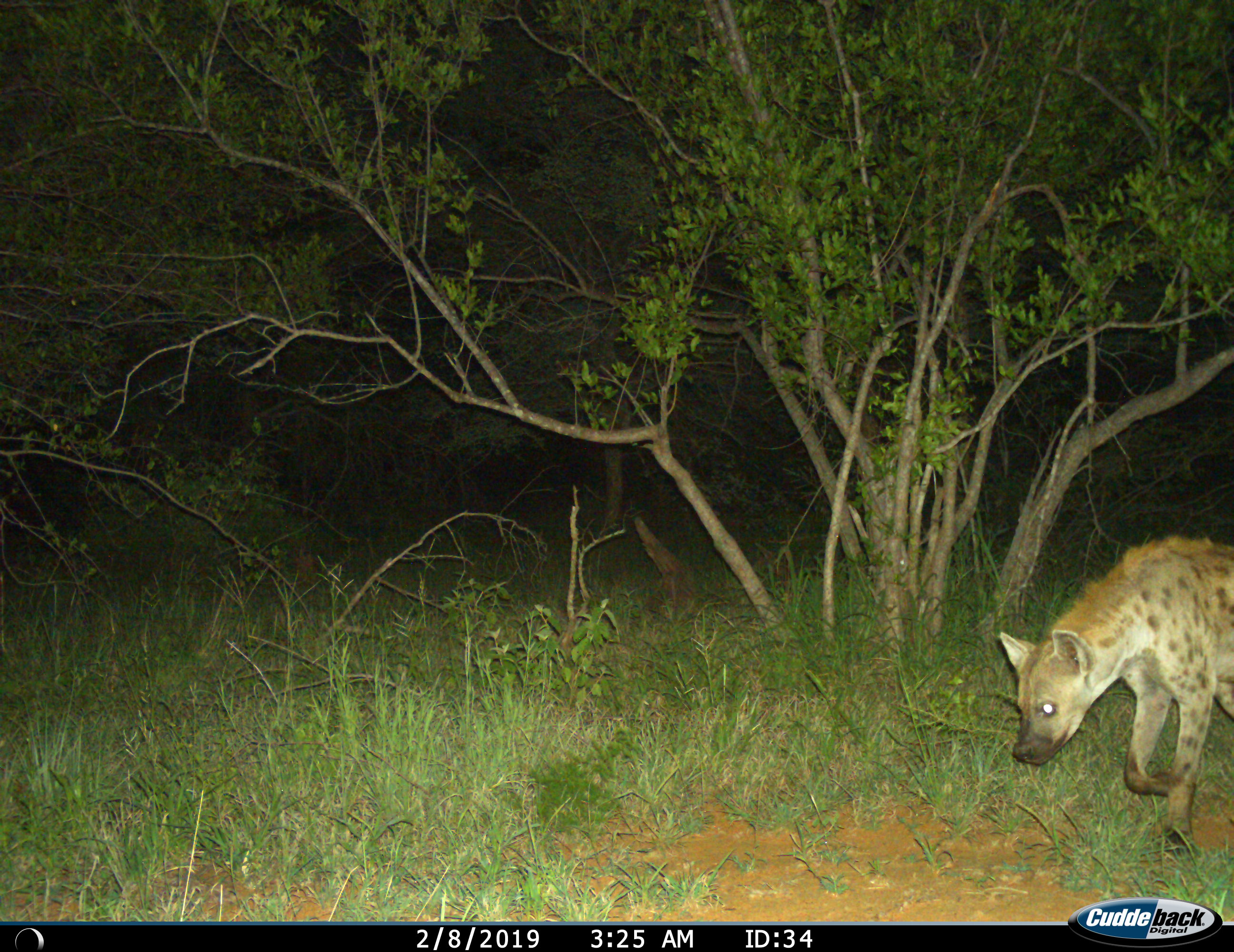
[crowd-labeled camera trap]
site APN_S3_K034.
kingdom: Animalia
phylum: Chordata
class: Mammalia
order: Carnivora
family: Hyaenidae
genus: Crocuta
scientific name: Crocuta crocuta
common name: spotted hyena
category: hyenaspotted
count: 1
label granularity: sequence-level